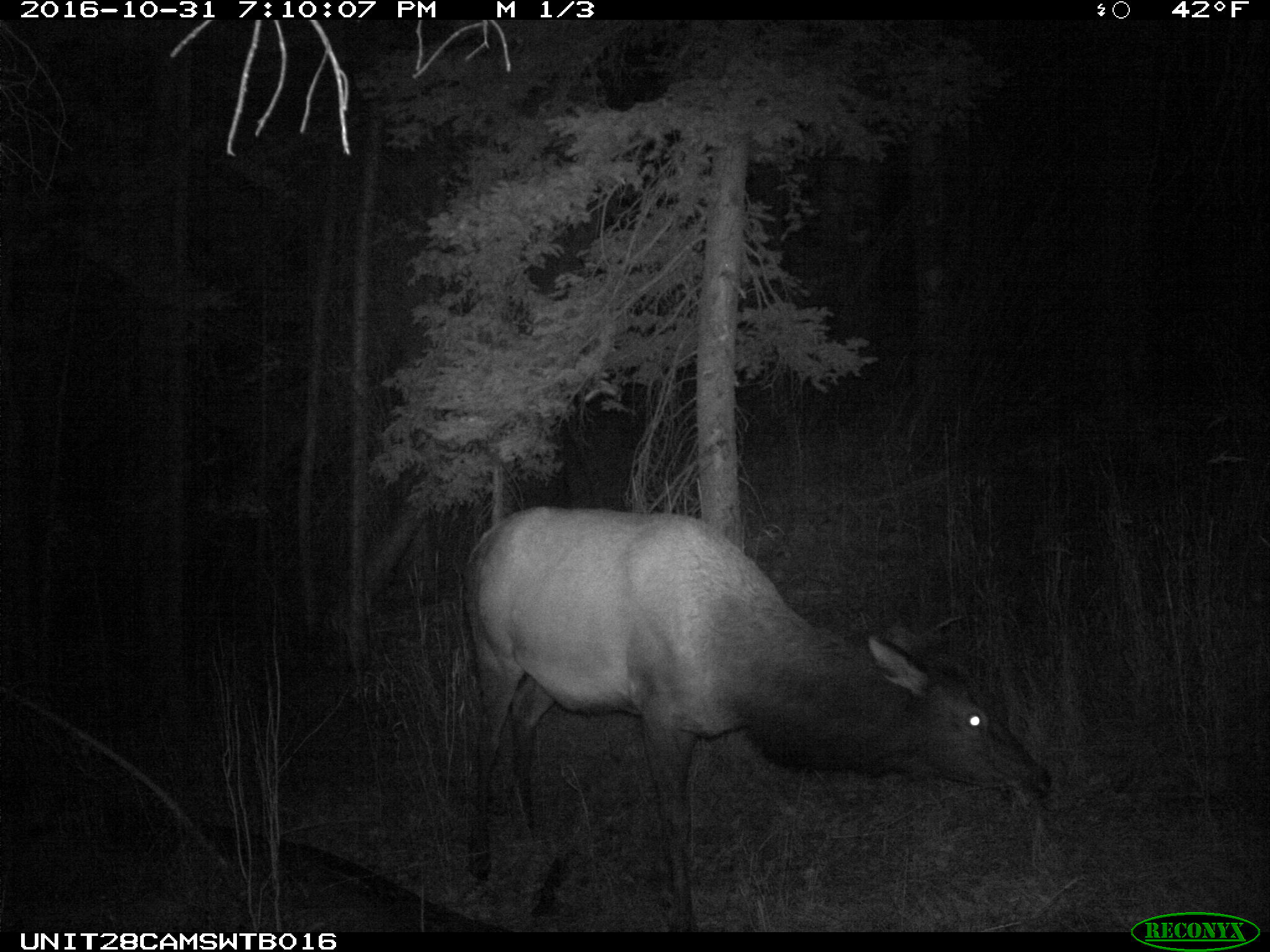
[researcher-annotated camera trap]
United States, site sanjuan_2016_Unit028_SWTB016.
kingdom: Animalia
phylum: Chordata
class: Mammalia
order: Artiodactyla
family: Cervidae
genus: Cervus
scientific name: Cervus elaphus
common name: red deer